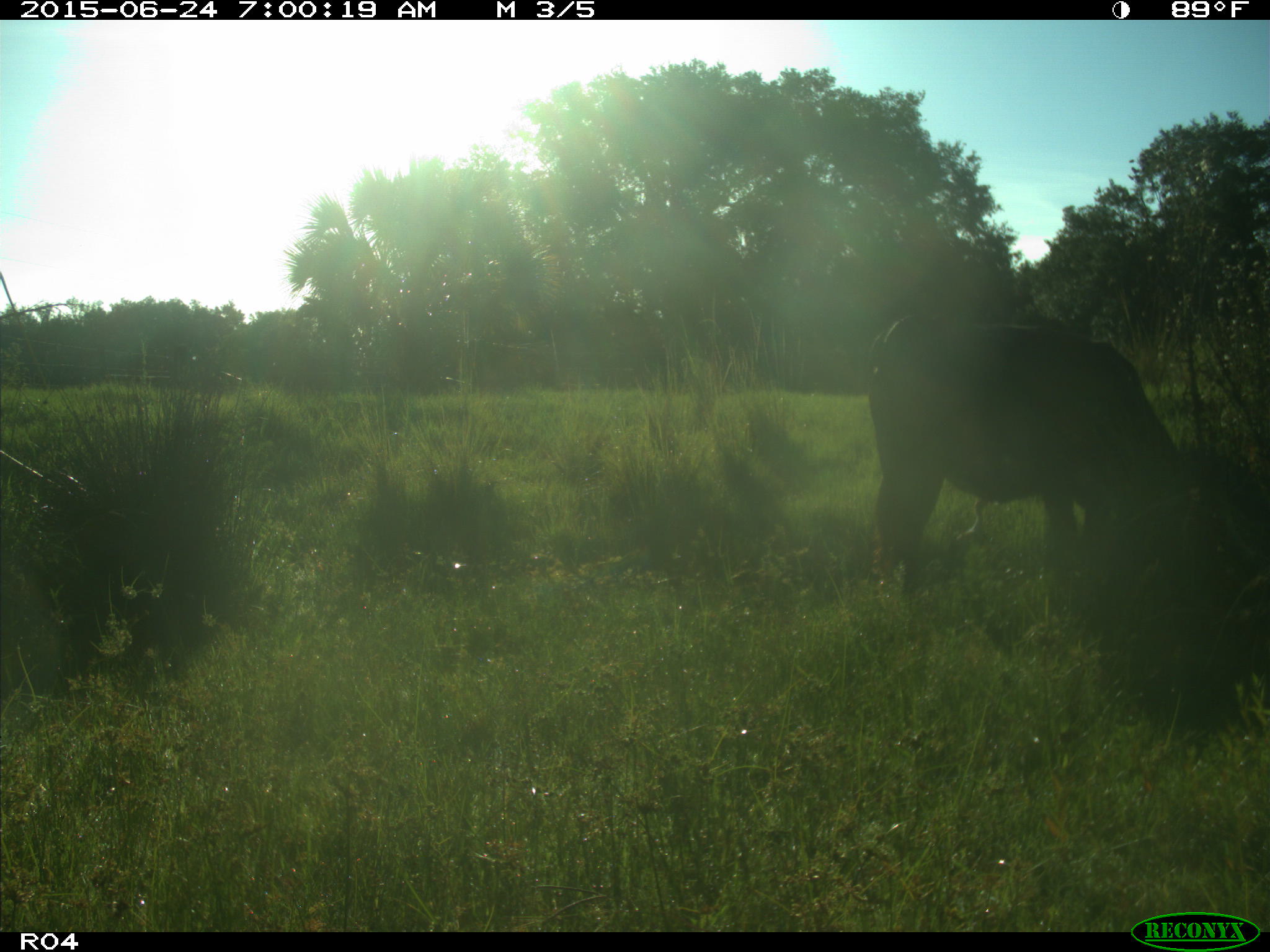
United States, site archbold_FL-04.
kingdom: Animalia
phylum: Chordata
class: Mammalia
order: Artiodactyla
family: Bovidae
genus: Bos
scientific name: Bos taurus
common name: domestic cow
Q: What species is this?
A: Bos taurus (domestic cow).